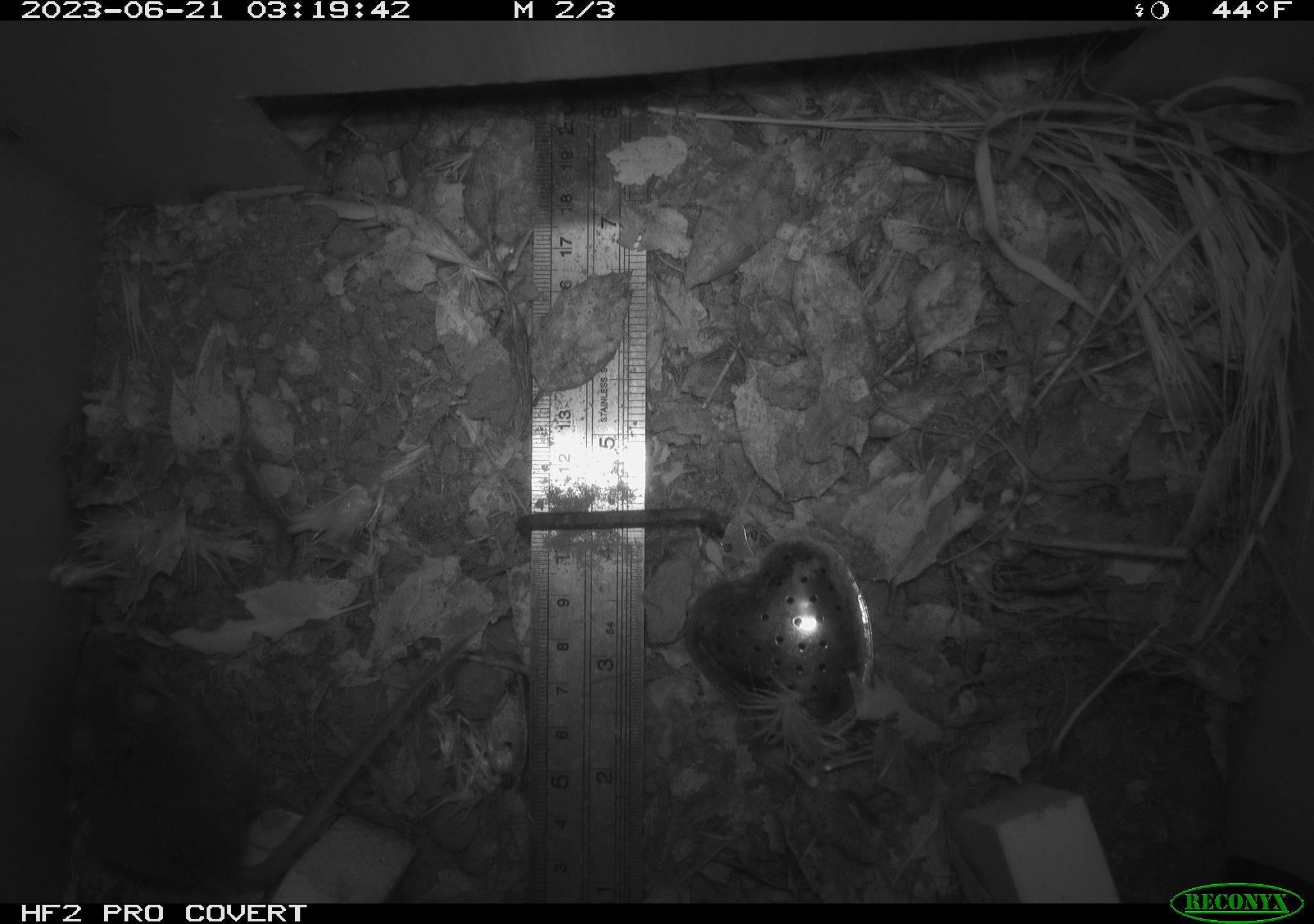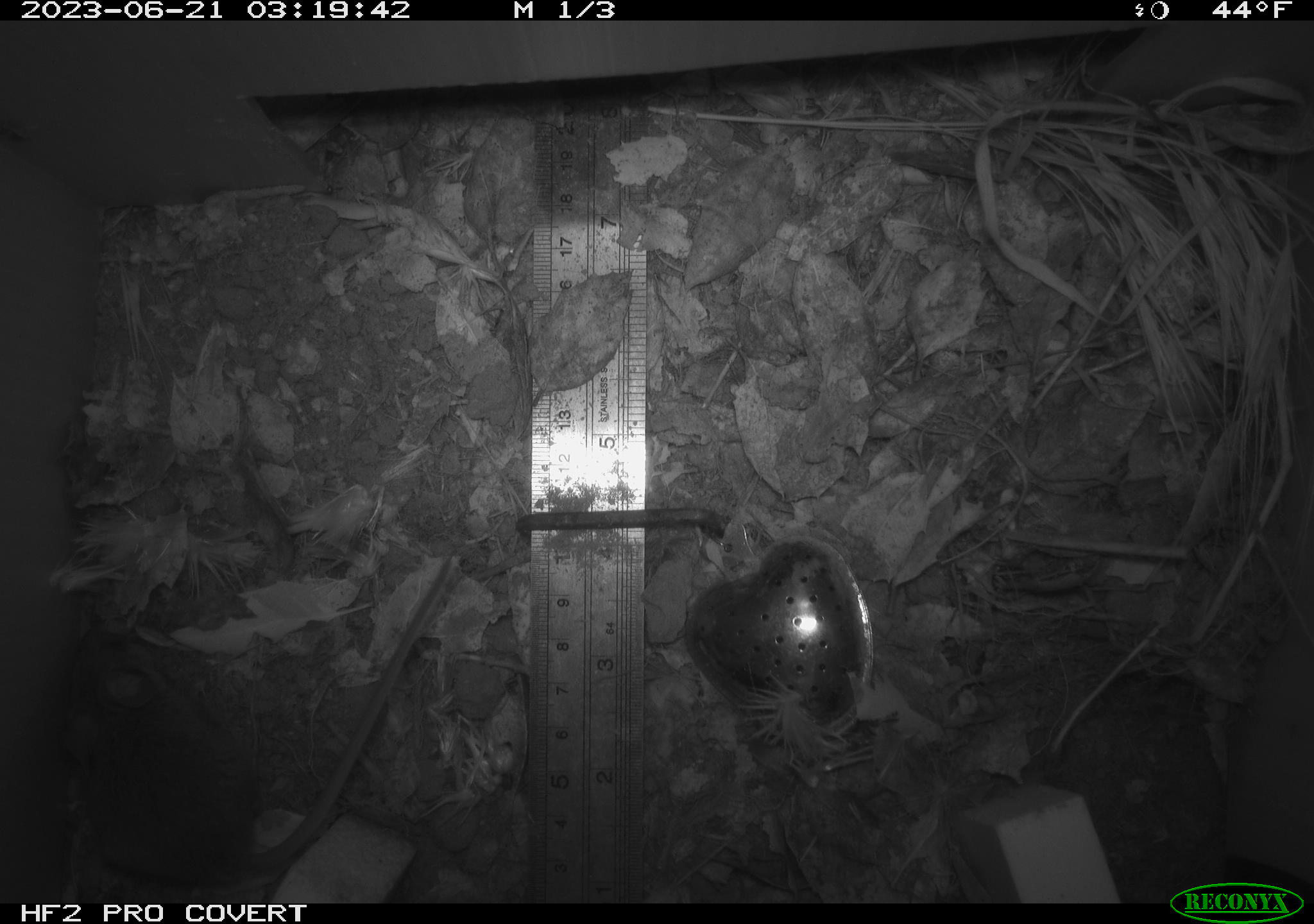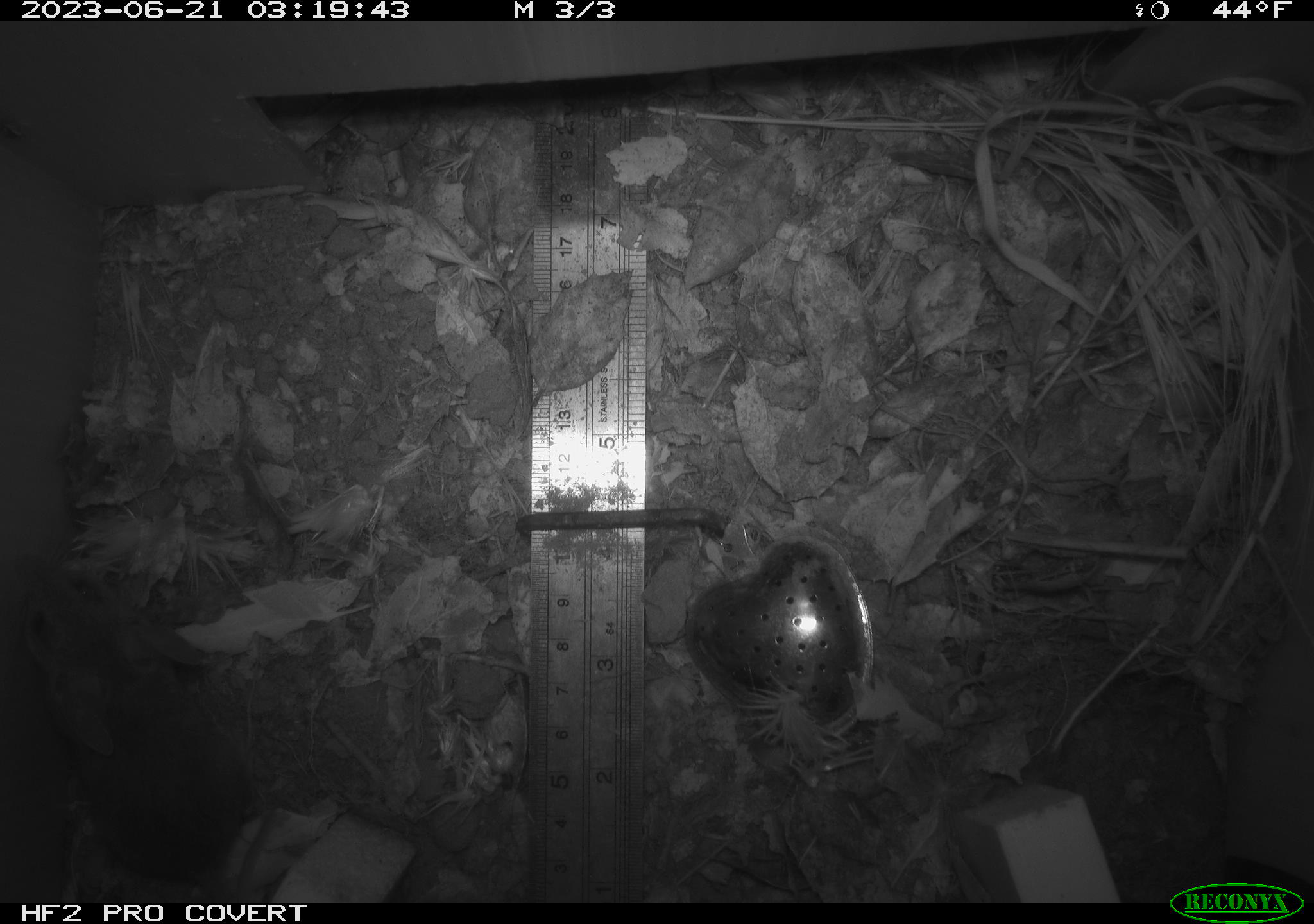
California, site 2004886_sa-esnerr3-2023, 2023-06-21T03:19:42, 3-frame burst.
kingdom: Animalia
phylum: Chordata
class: Mammalia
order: Rodentia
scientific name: Rodentia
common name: mouse species